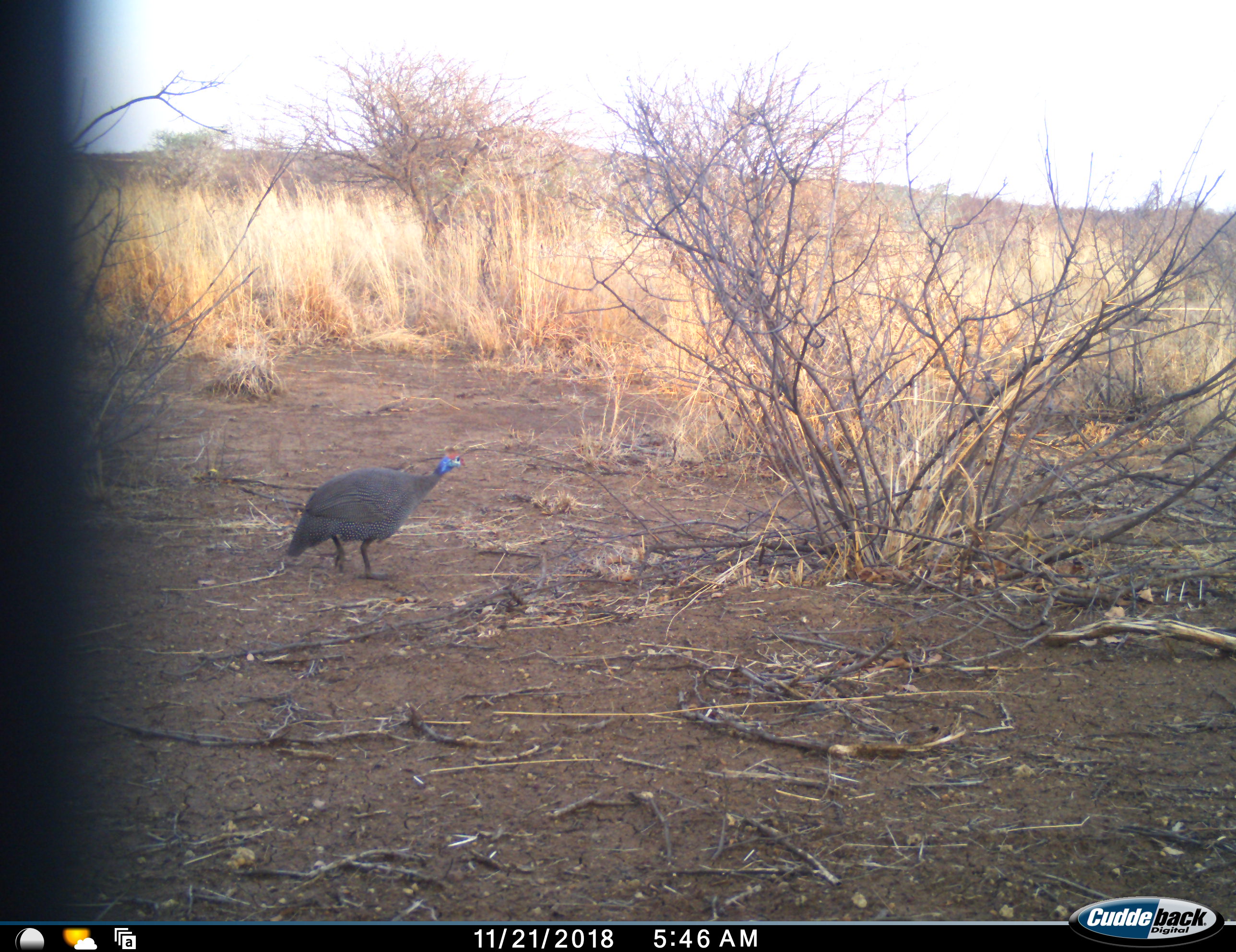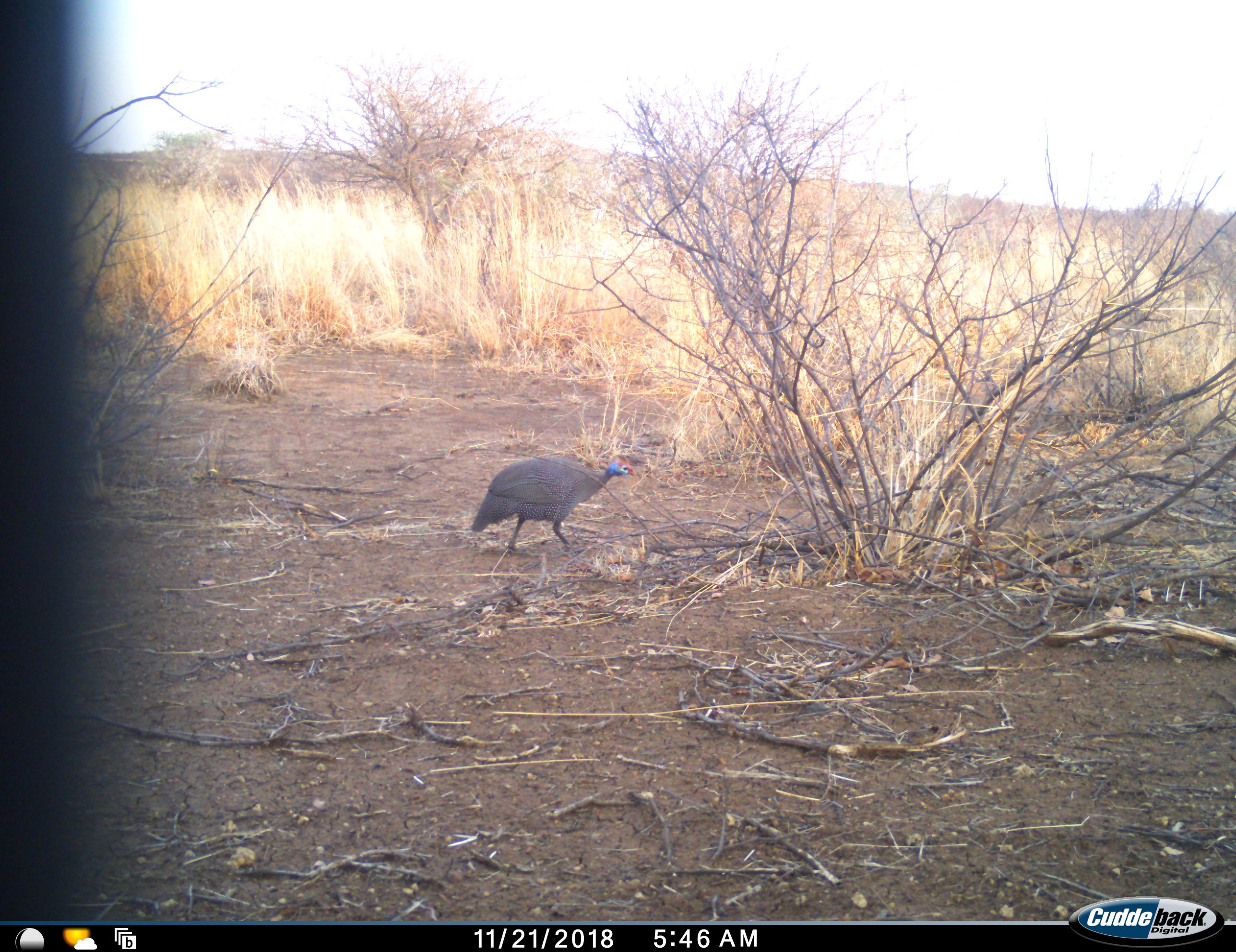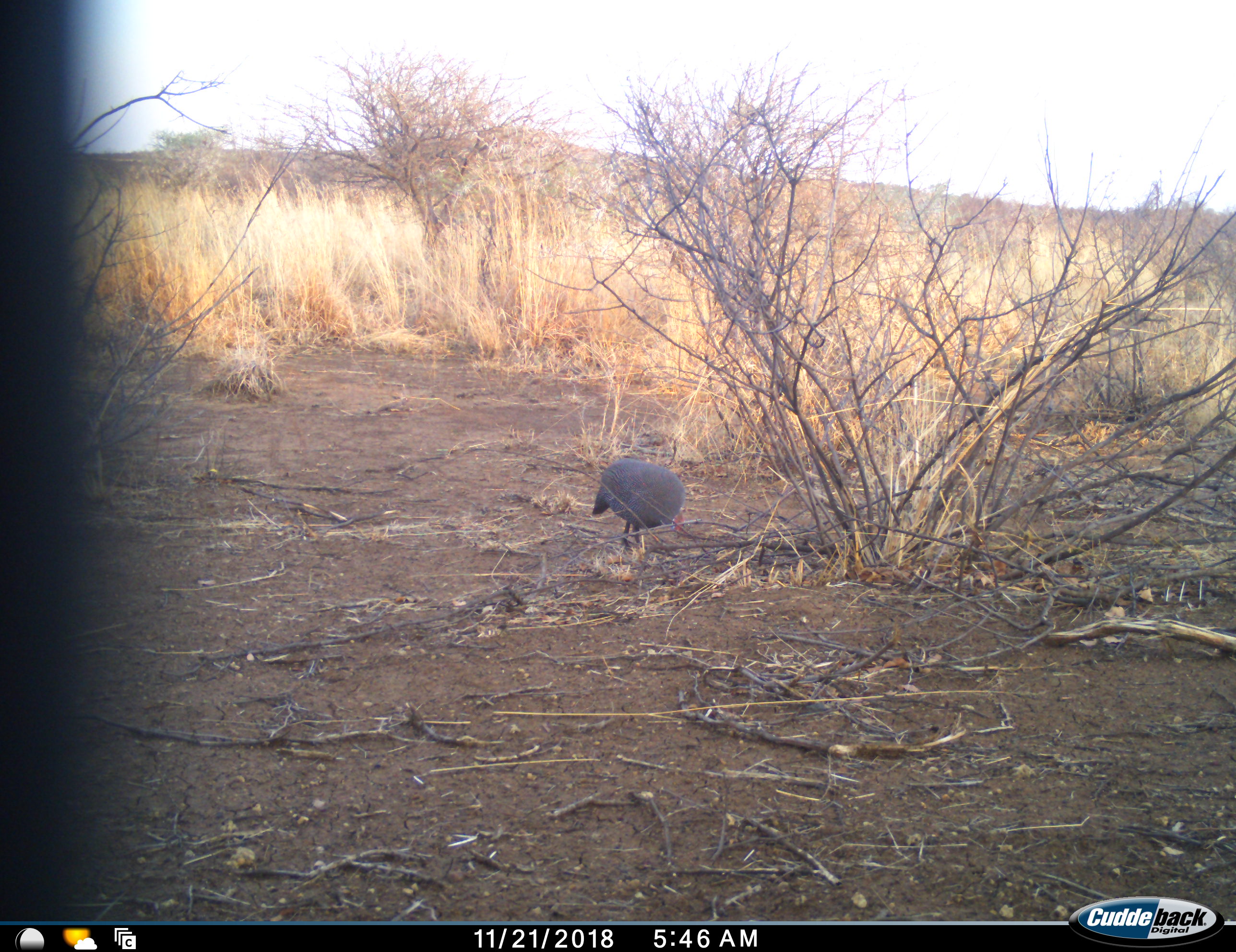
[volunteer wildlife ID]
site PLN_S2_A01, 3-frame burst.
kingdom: Animalia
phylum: Chordata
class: Aves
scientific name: Aves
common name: bird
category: birdother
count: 1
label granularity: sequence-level